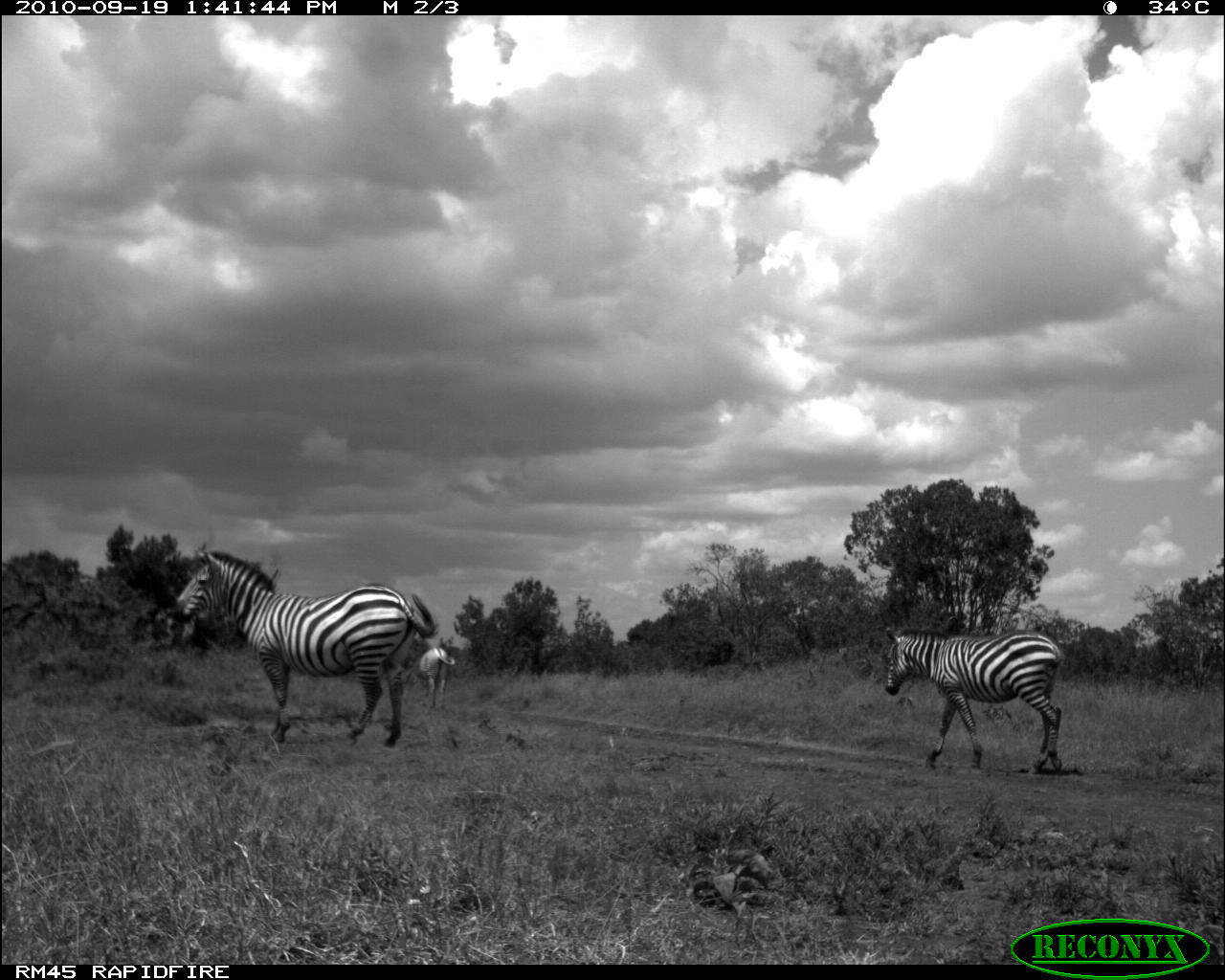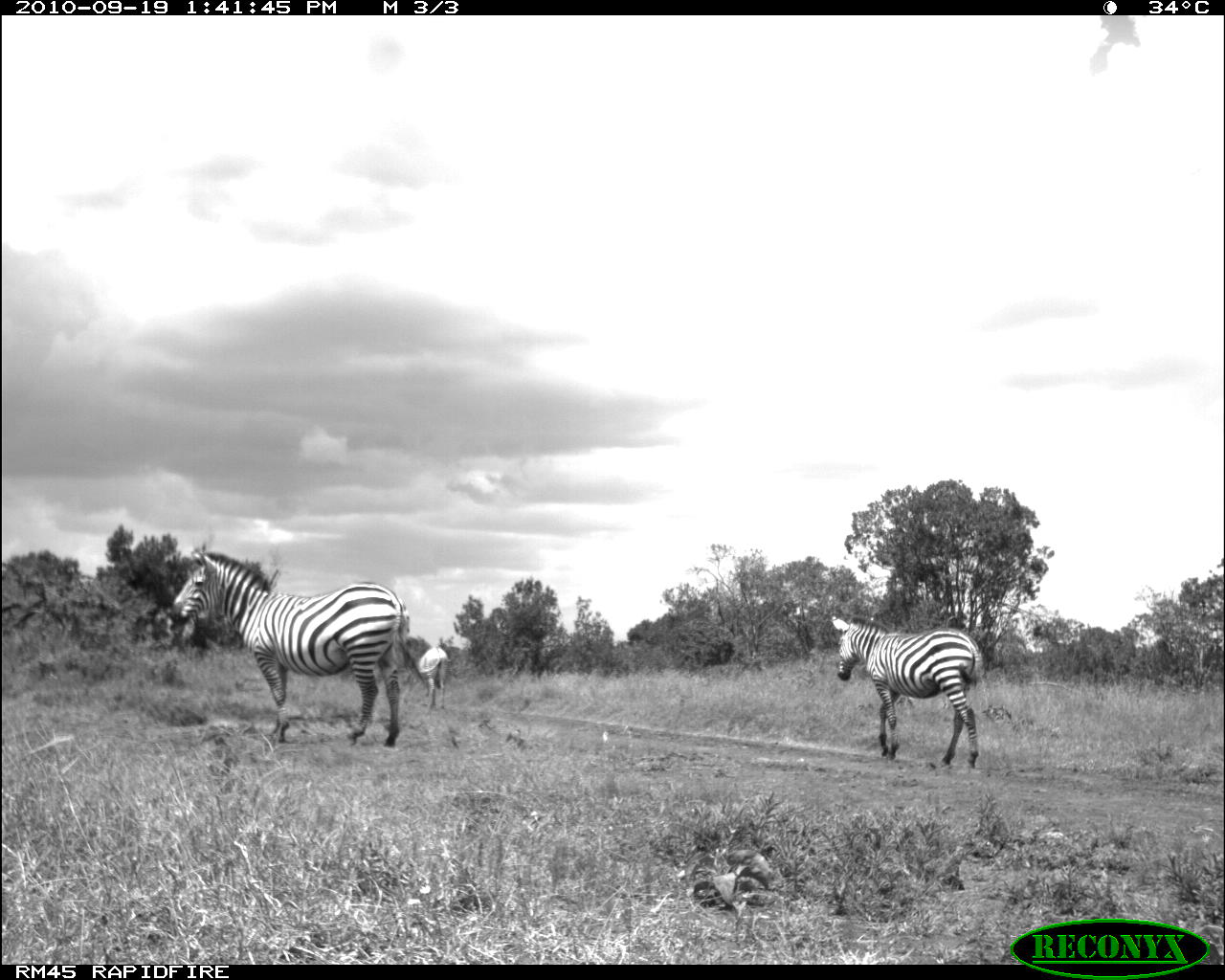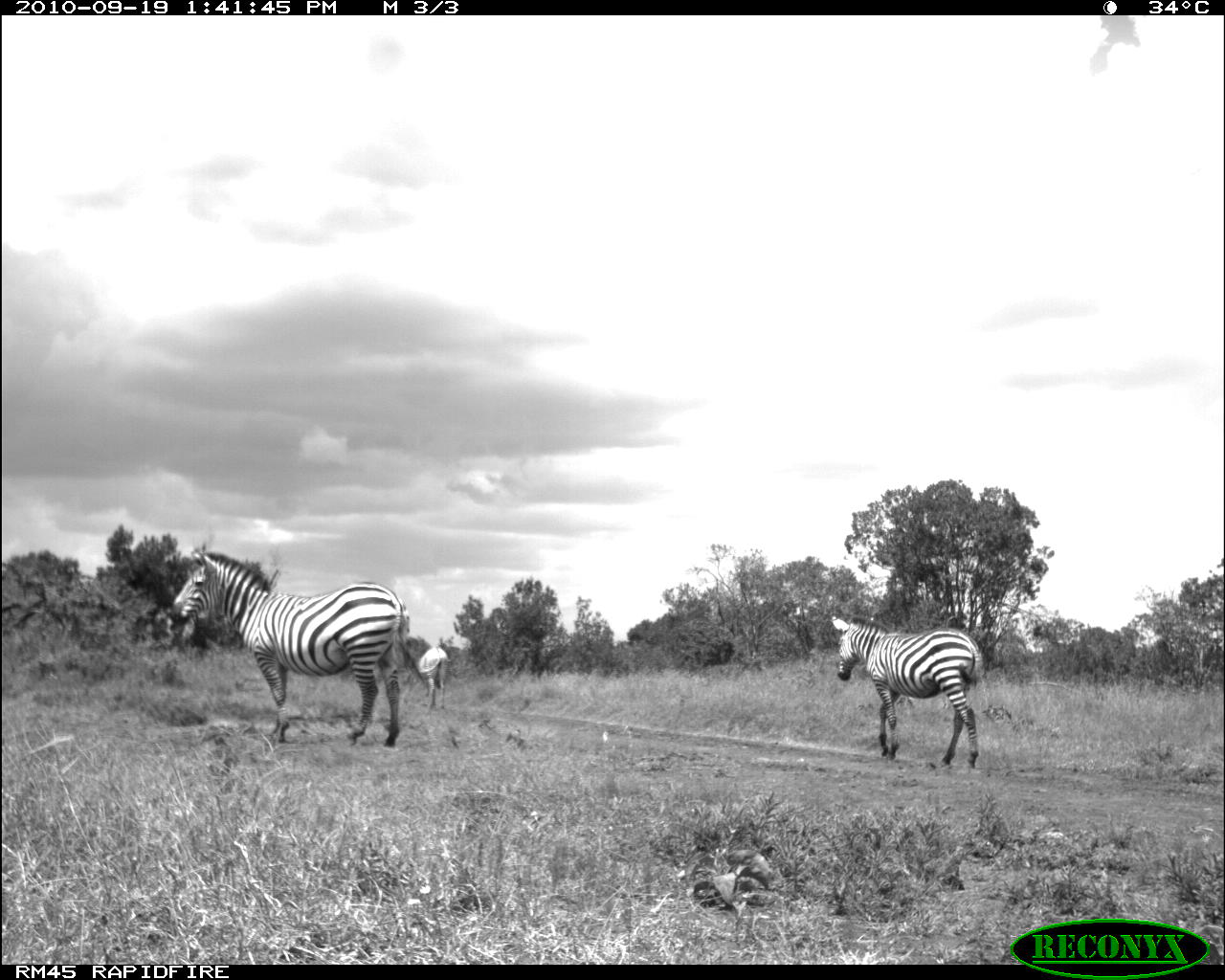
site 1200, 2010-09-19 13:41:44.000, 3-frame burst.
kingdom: Animalia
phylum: Chordata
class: Mammalia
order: Perissodactyla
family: Equidae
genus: Equus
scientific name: Equus quagga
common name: plains zebra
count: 2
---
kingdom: Animalia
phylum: Chordata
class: Mammalia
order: Perissodactyla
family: Equidae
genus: Equus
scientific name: Equus grevyi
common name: grévy's zebra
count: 1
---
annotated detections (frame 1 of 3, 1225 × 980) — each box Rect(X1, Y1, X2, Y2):
equus quagga: Rect(168, 551, 436, 745); Rect(884, 625, 1063, 774); Rect(420, 648, 454, 711)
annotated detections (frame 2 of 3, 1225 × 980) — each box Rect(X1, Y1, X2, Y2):
equus grevyi: Rect(169, 549, 421, 746); Rect(832, 615, 982, 768); Rect(414, 648, 448, 710)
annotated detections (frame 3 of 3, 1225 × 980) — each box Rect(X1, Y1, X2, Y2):
equus quagga: Rect(171, 548, 423, 750); Rect(833, 613, 979, 766); Rect(417, 645, 449, 710)